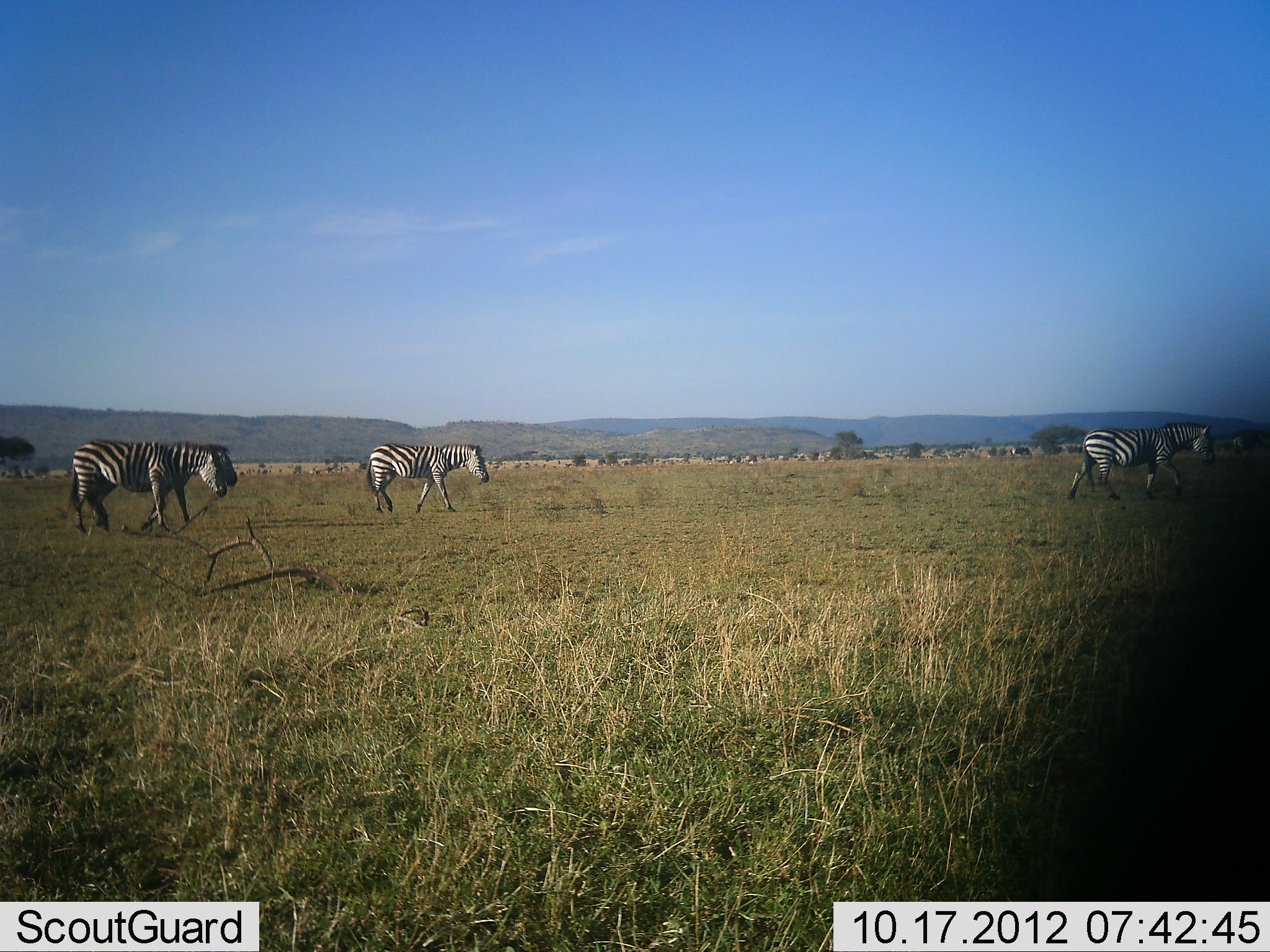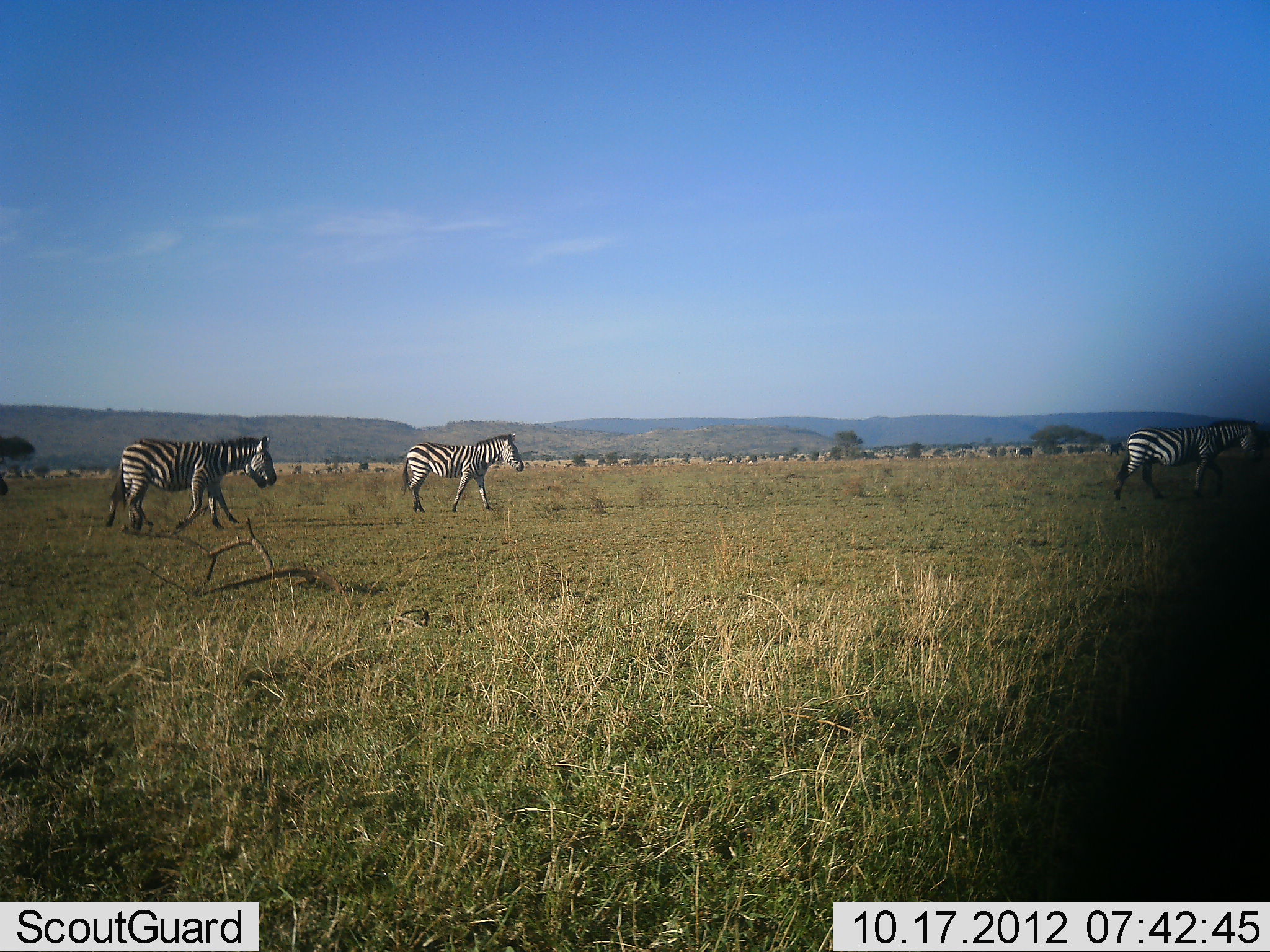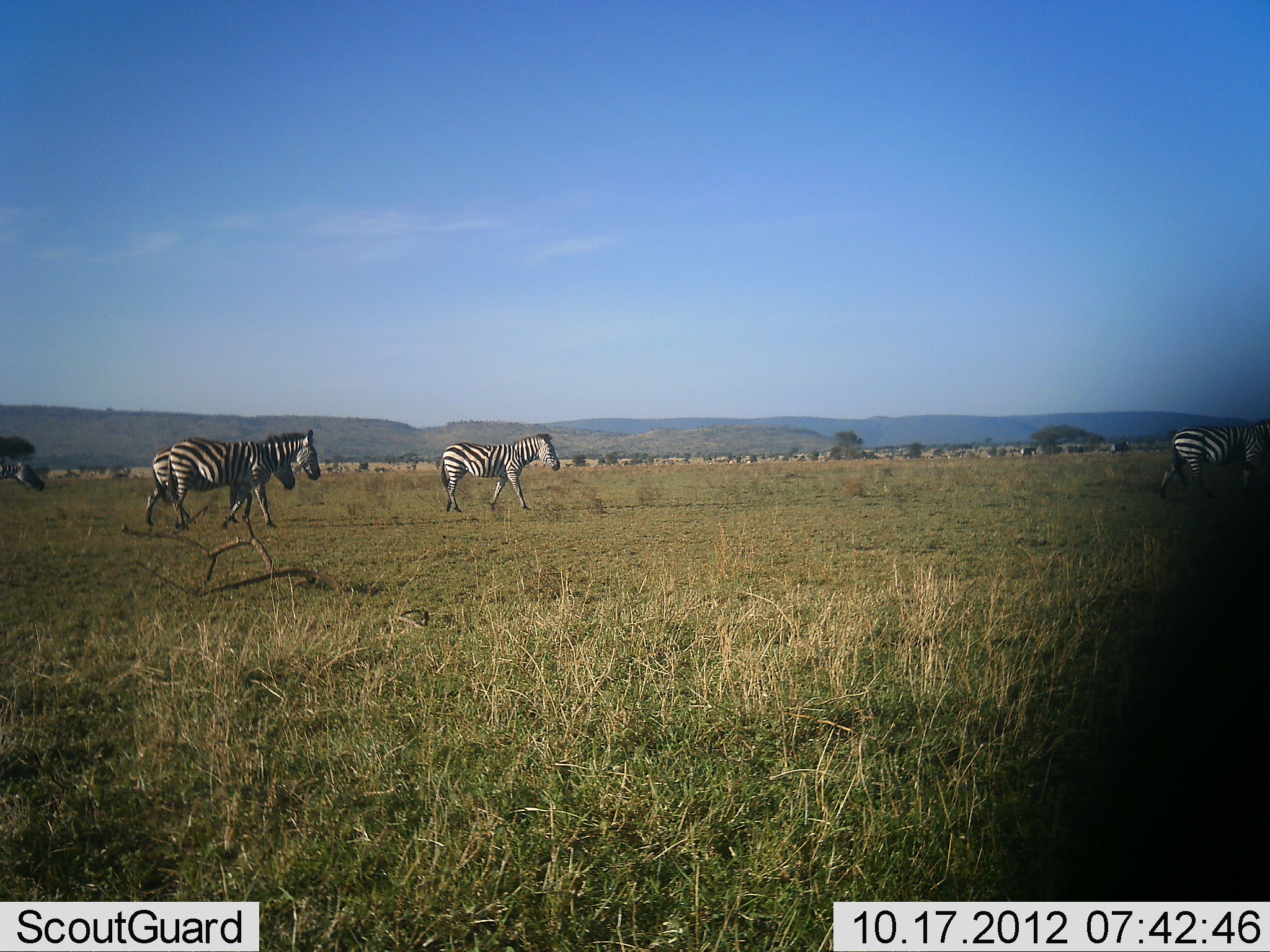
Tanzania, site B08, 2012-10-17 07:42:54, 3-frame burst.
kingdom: Animalia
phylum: Chordata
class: Mammalia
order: Perissodactyla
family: Equidae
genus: Equus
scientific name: Equus quagga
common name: plains zebra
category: zebra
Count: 5.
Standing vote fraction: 10%.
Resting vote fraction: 0%.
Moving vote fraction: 90%.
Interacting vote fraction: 0%.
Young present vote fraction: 0%.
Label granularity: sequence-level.